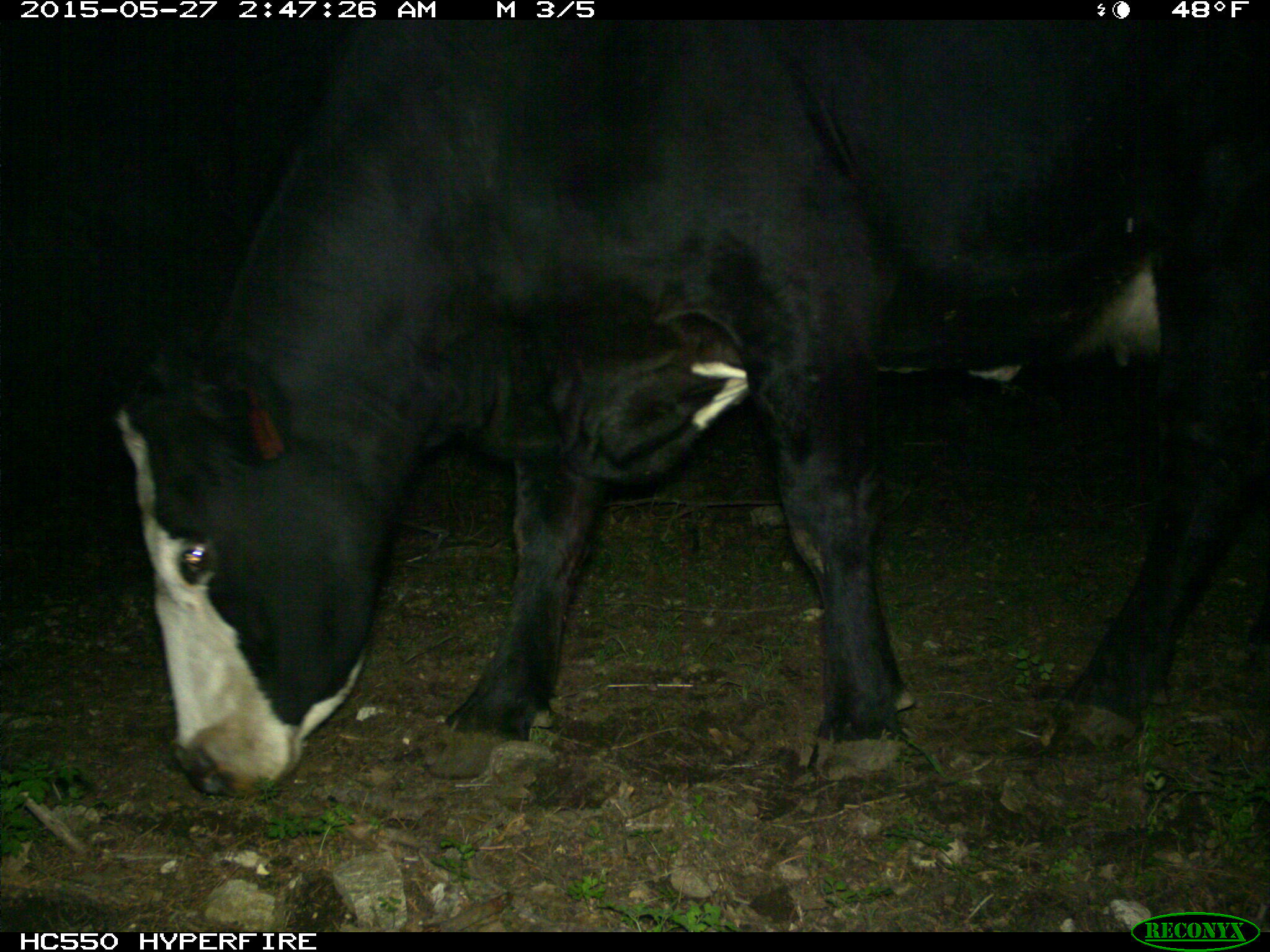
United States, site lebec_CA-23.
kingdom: Animalia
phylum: Chordata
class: Mammalia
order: Artiodactyla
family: Bovidae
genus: Bos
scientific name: Bos taurus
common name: domestic cow